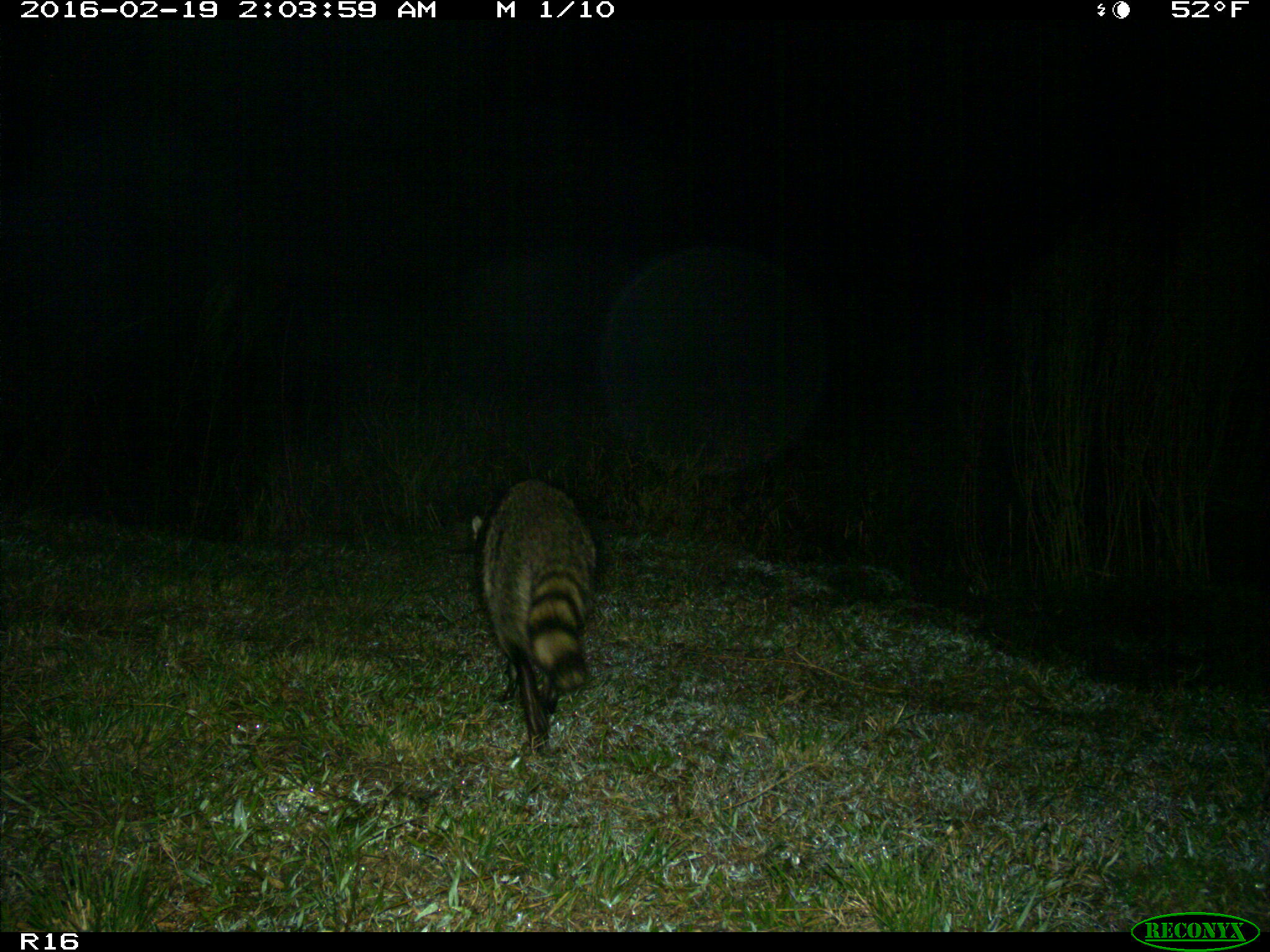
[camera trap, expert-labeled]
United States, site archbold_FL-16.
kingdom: Animalia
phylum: Chordata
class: Mammalia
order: Carnivora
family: Procyonidae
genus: Procyon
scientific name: Procyon lotor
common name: common raccoon